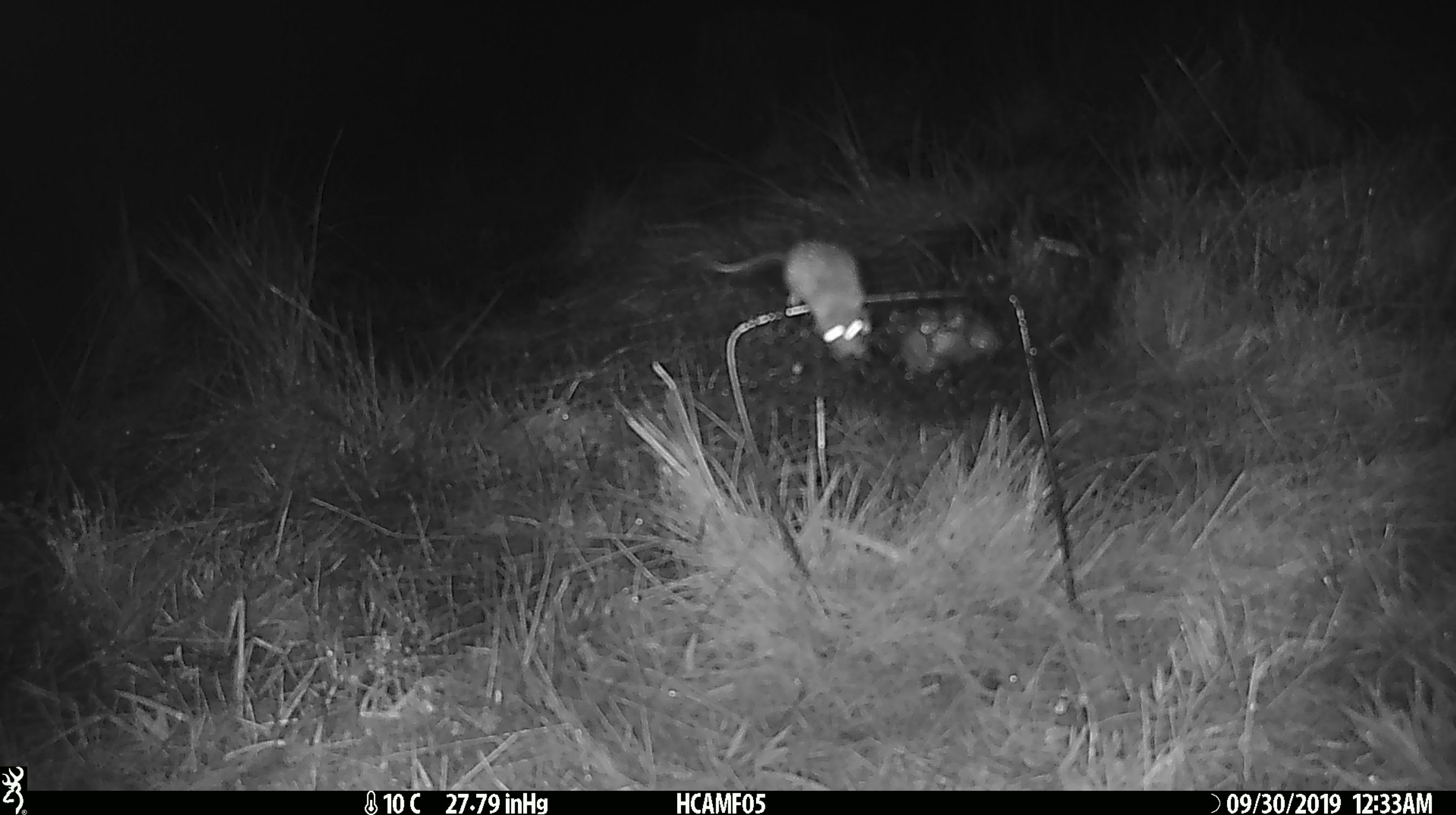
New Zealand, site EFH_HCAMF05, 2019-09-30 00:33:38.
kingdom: Animalia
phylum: Chordata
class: Mammalia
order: Rodentia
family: Muridae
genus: Mus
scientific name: Mus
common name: mouse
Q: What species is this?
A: Mouse (Mus).